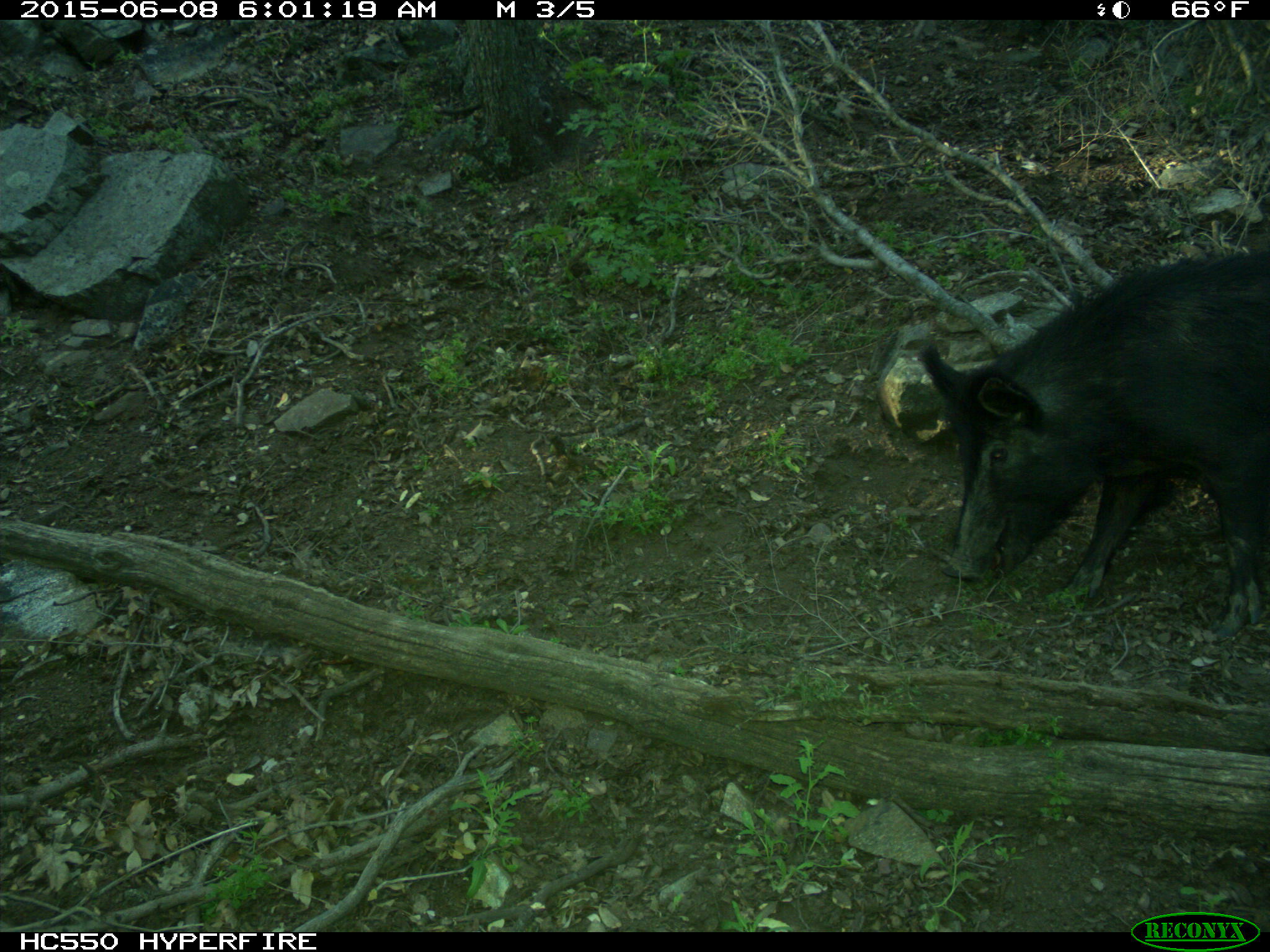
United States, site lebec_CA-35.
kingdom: Animalia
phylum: Chordata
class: Mammalia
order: Artiodactyla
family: Suidae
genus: Sus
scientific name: Sus scrofa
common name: wild boar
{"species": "Sus scrofa (wild boar)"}